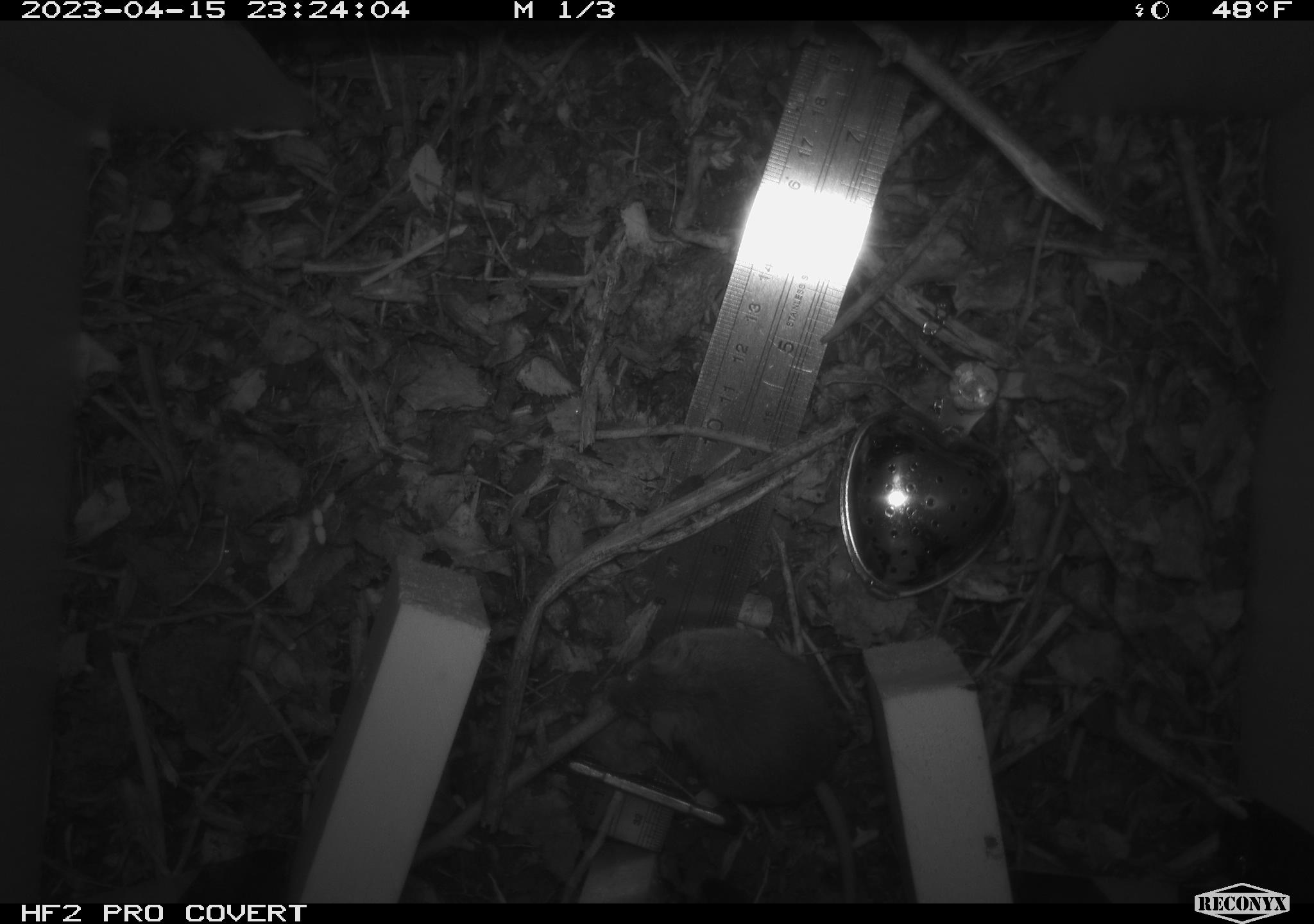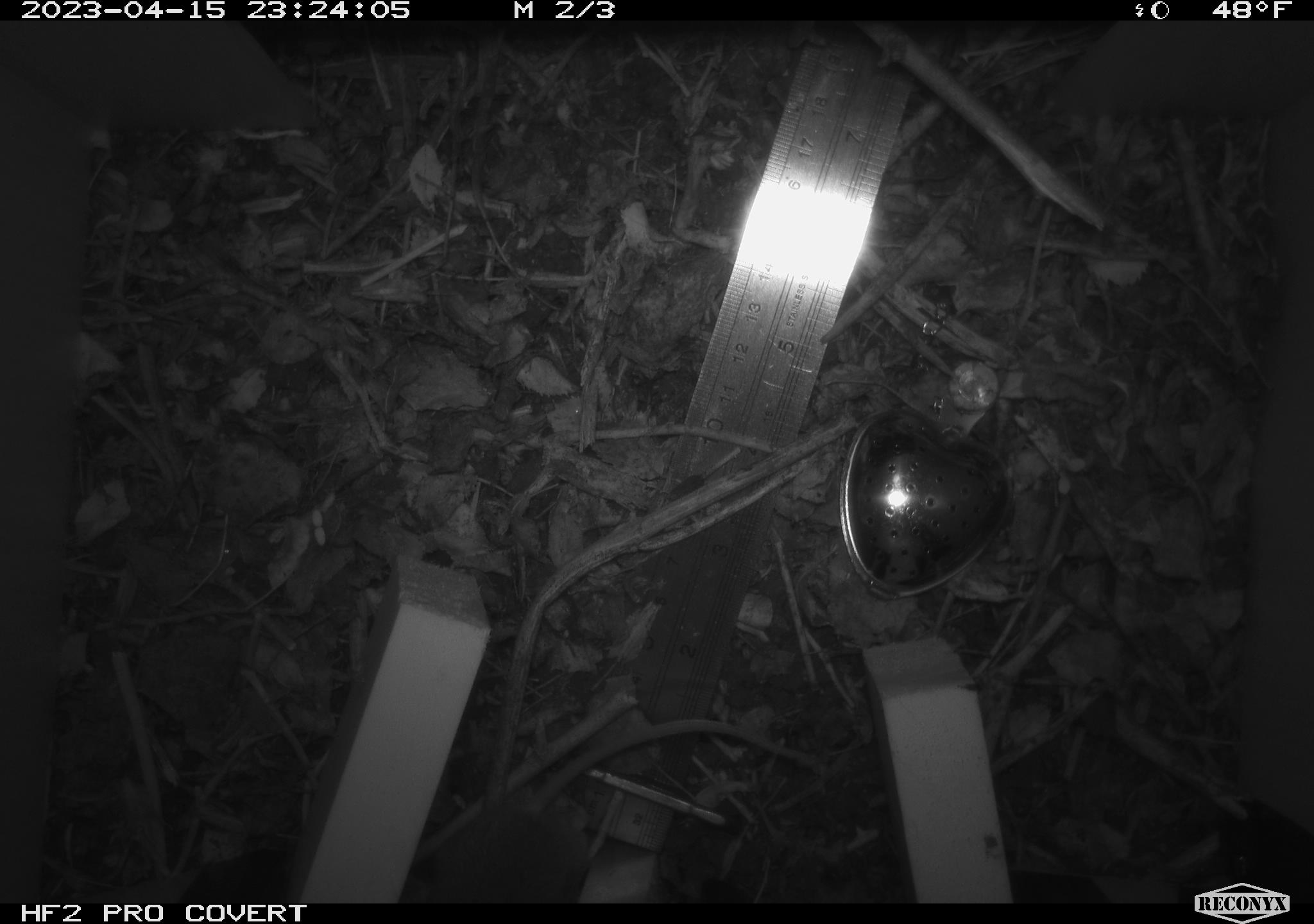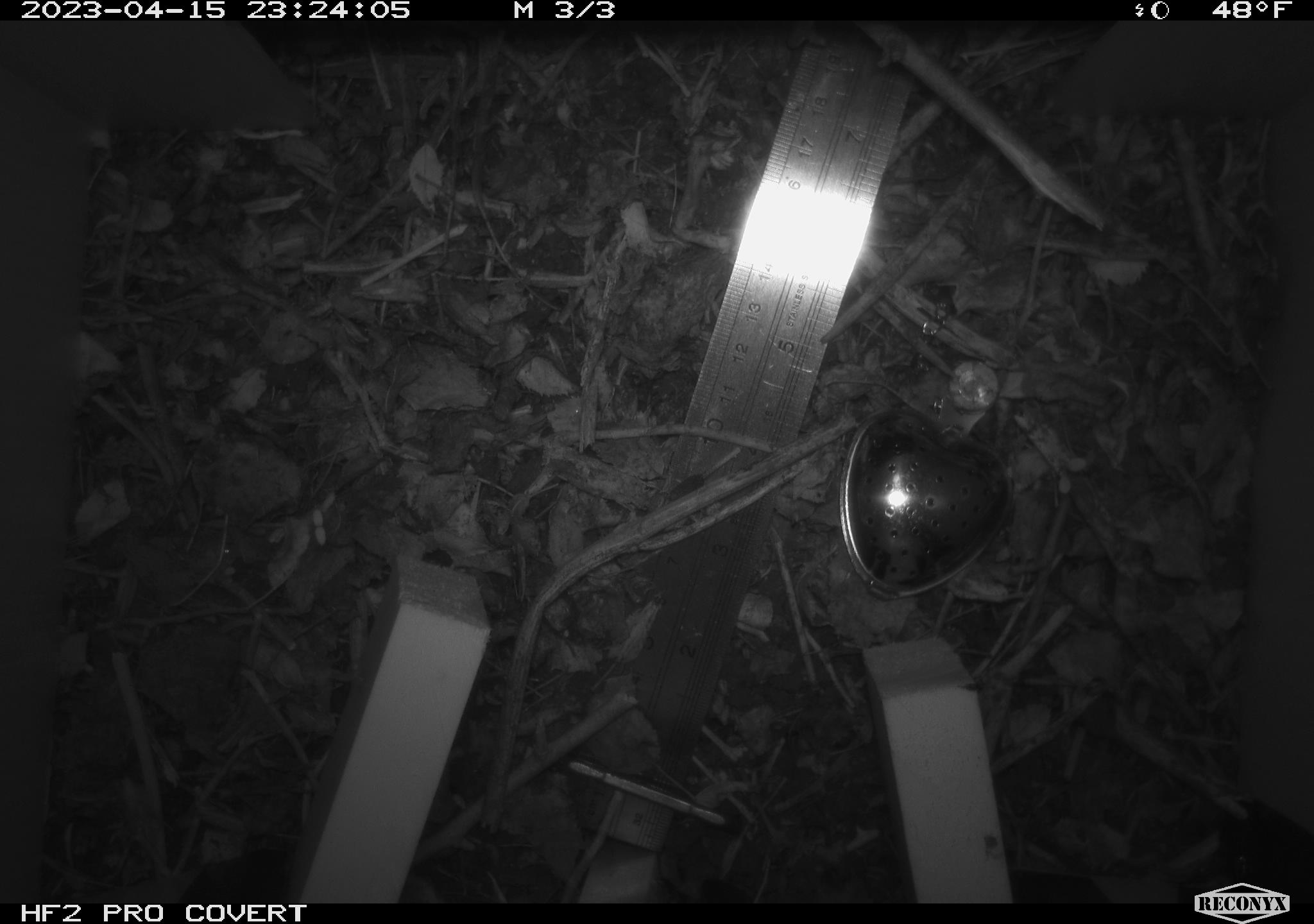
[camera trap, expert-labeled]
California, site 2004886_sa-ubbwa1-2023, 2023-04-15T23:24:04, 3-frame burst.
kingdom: Animalia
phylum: Chordata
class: Mammalia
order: Rodentia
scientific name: Rodentia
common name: mouse species